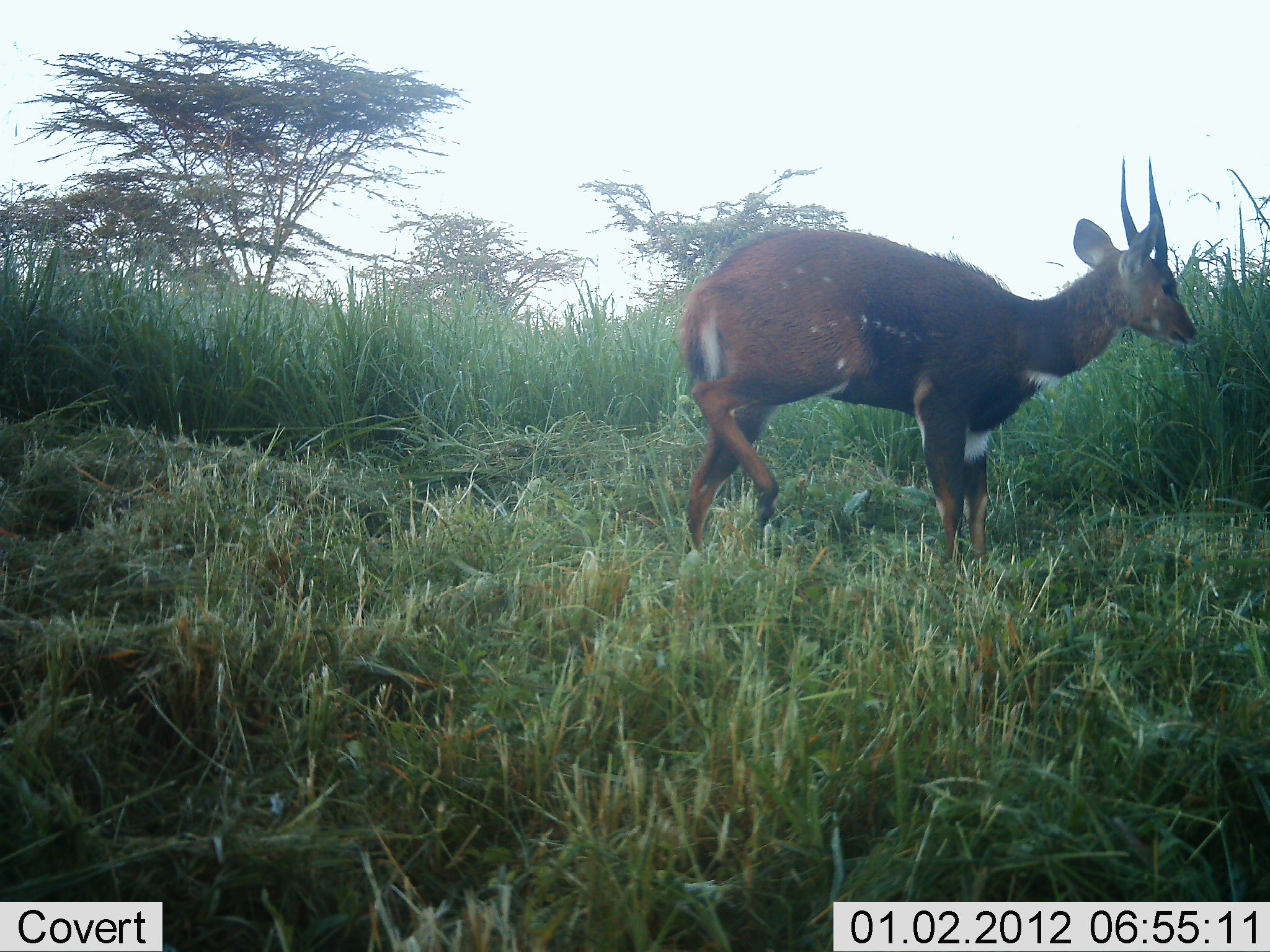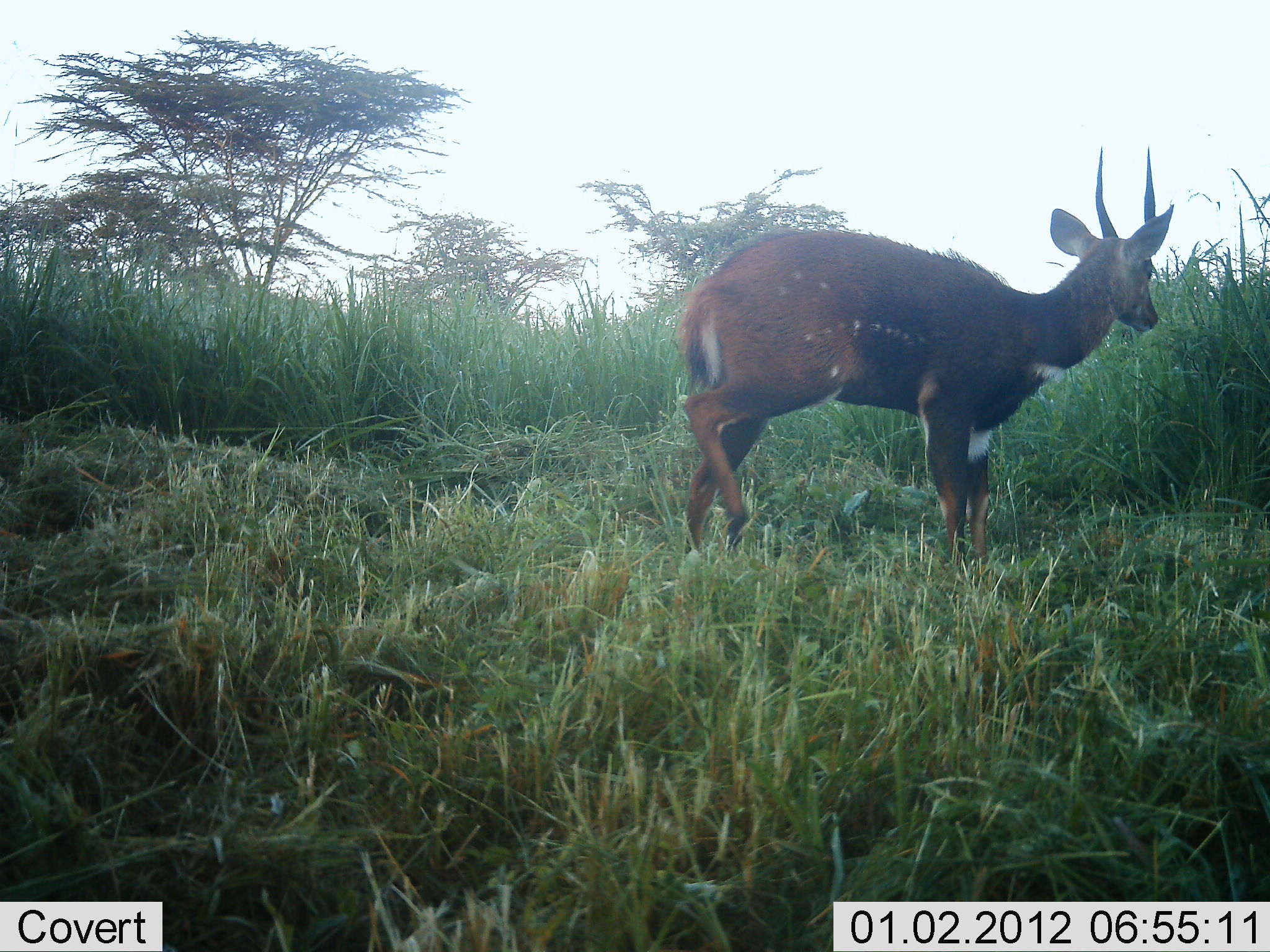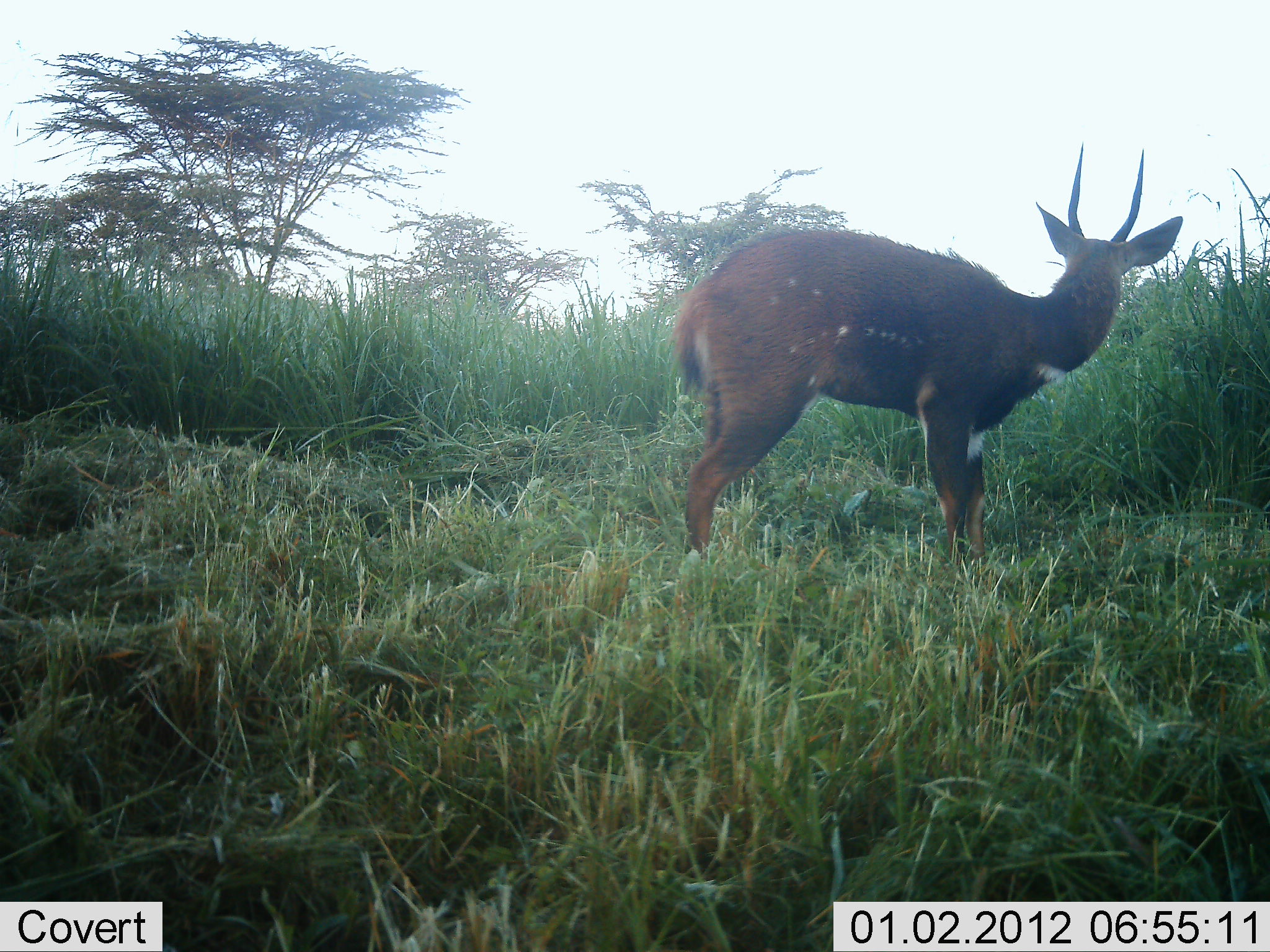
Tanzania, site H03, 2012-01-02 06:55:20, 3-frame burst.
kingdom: Animalia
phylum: Chordata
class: Mammalia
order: Artiodactyla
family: Bovidae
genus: Tragelaphus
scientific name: Tragelaphus scriptus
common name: bushbuck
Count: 1.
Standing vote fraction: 90%.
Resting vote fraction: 5%.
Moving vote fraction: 10%.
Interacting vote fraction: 0%.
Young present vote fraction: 0%.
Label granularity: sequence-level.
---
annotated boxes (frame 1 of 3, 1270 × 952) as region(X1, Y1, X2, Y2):
animal: region(672, 153, 1200, 570)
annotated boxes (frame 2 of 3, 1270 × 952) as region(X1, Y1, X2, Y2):
animal: region(672, 144, 1176, 568)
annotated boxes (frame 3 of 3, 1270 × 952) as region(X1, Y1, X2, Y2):
animal: region(665, 143, 1183, 562)